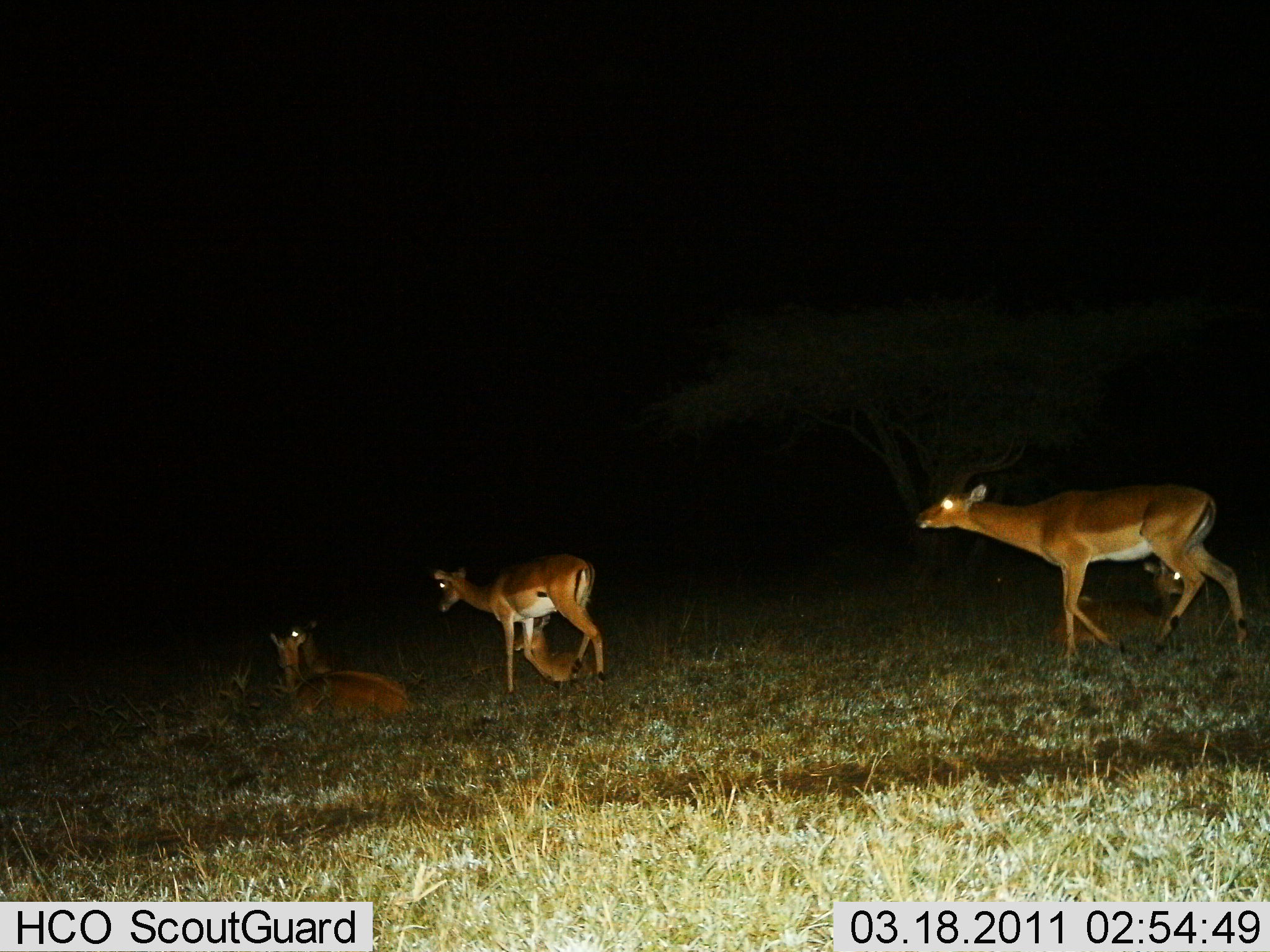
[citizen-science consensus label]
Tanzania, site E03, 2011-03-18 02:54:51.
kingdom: Animalia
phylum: Chordata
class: Mammalia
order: Artiodactyla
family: Bovidae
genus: Aepyceros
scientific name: Aepyceros melampus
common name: impala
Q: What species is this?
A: Impala (Aepyceros melampus).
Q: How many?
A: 5.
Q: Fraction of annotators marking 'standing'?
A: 38%.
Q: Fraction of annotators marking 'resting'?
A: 85%.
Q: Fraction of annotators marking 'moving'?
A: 54%.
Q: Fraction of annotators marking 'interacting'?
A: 0%.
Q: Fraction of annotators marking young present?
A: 8%.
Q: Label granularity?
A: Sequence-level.